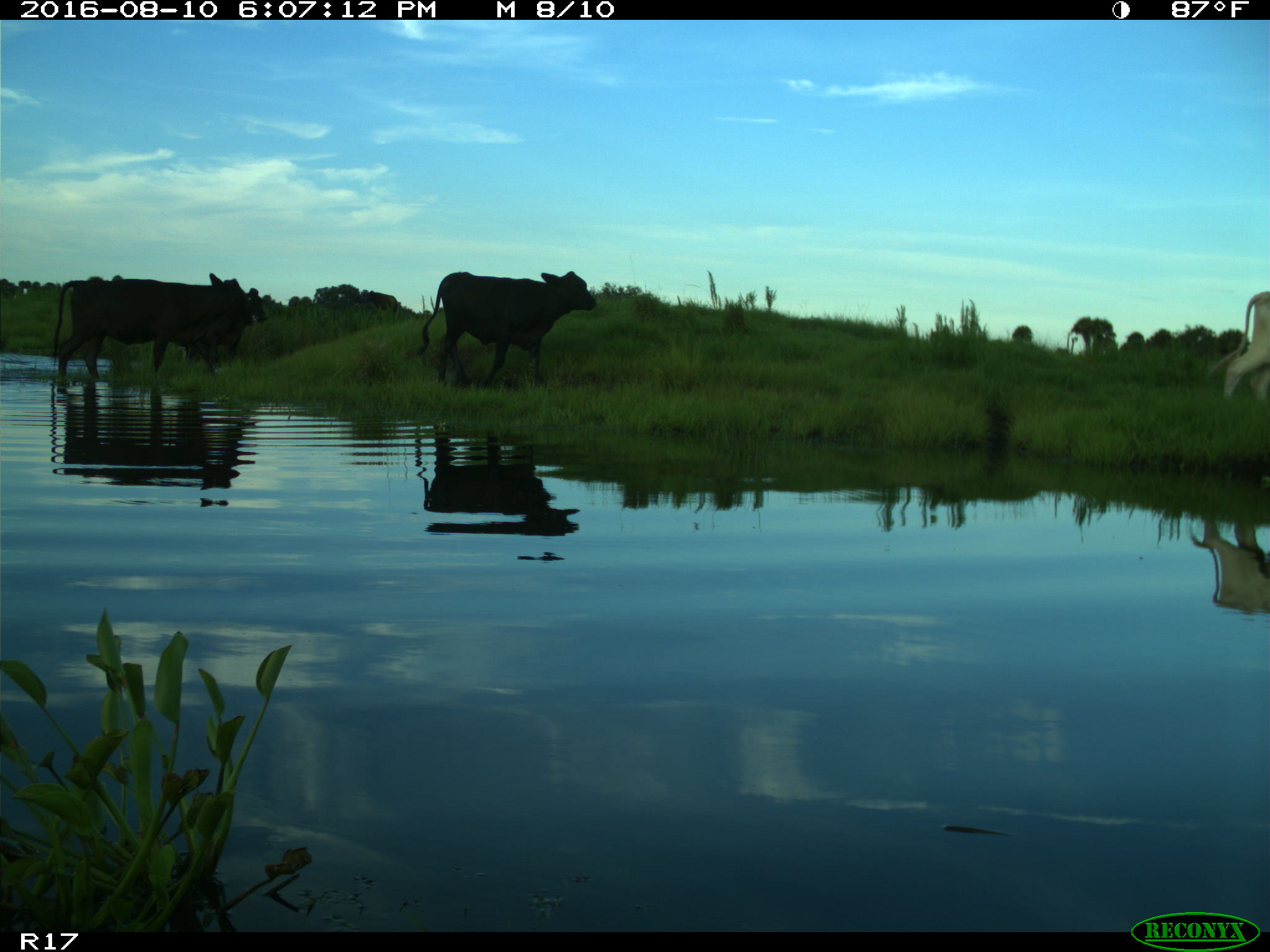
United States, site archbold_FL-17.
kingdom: Animalia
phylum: Chordata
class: Mammalia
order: Artiodactyla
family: Bovidae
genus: Bos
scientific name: Bos taurus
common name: domestic cow